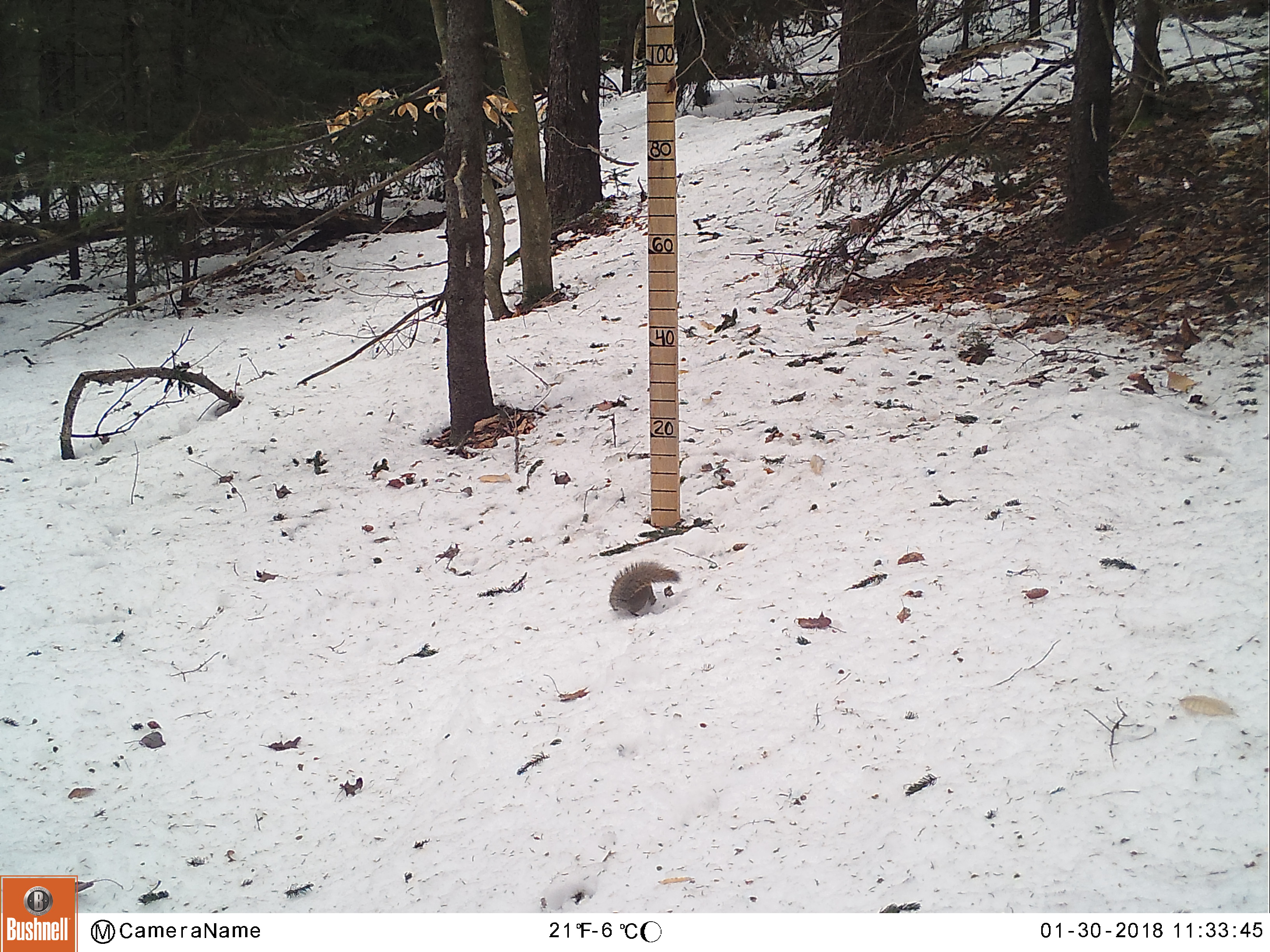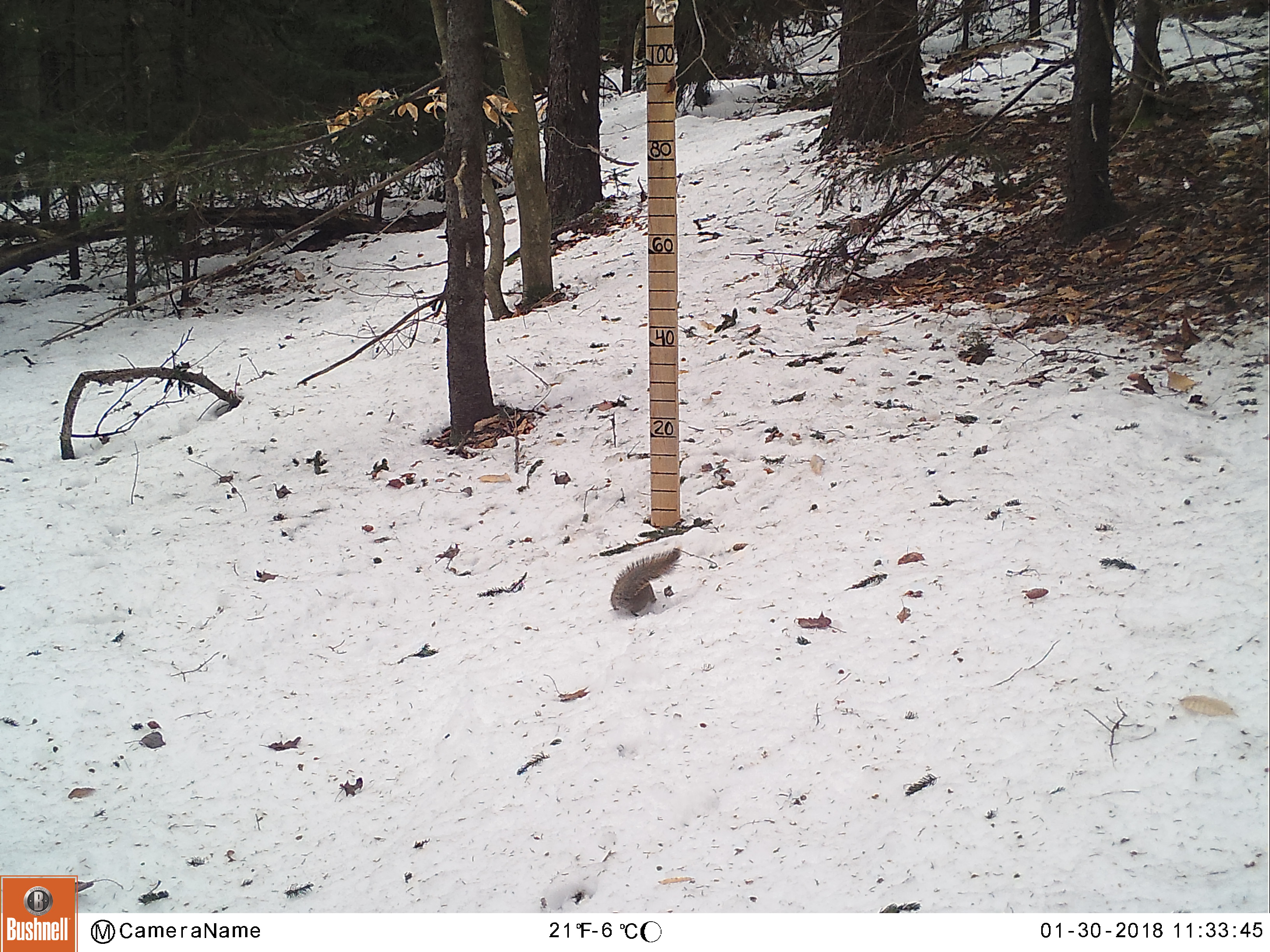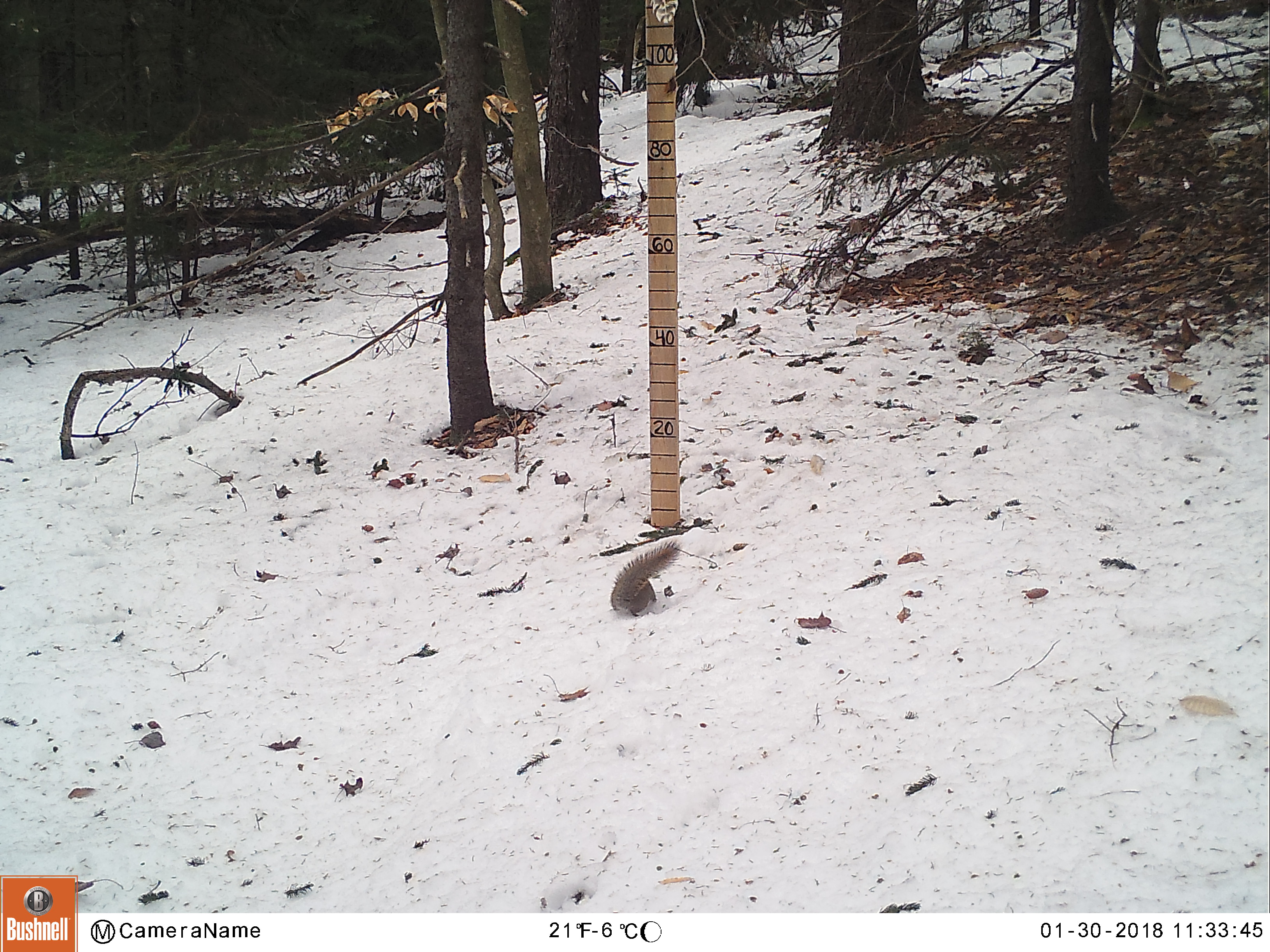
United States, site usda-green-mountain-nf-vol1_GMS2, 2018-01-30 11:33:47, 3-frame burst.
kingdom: Animalia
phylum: Chordata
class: Mammalia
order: Rodentia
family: Sciuridae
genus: Tamiasciurus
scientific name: Tamiasciurus hudsonicus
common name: red squirrel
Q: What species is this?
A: Red squirrel (Tamiasciurus hudsonicus).